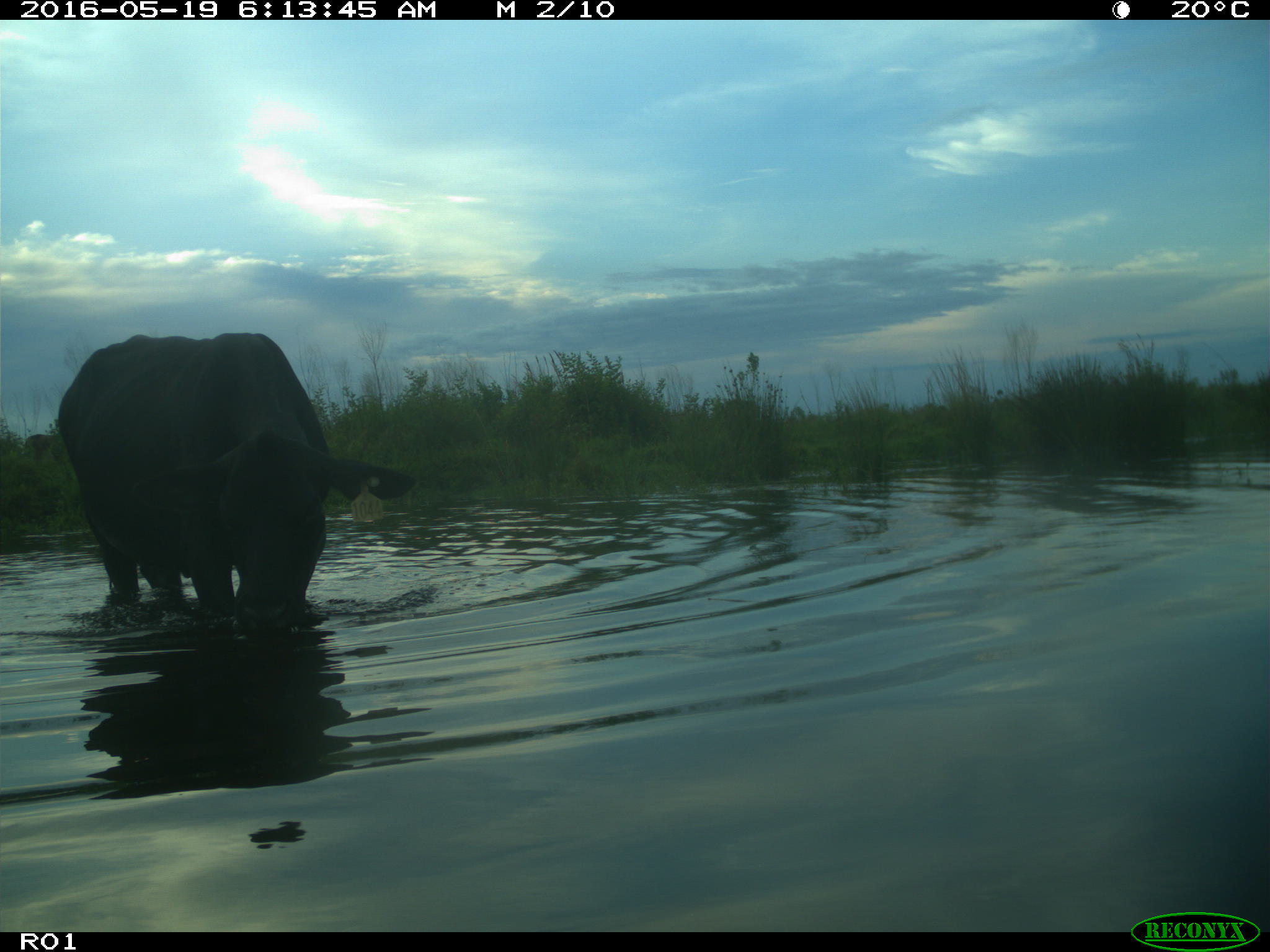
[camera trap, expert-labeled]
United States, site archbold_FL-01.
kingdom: Animalia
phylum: Chordata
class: Mammalia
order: Artiodactyla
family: Bovidae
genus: Bos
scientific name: Bos taurus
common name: domestic cow